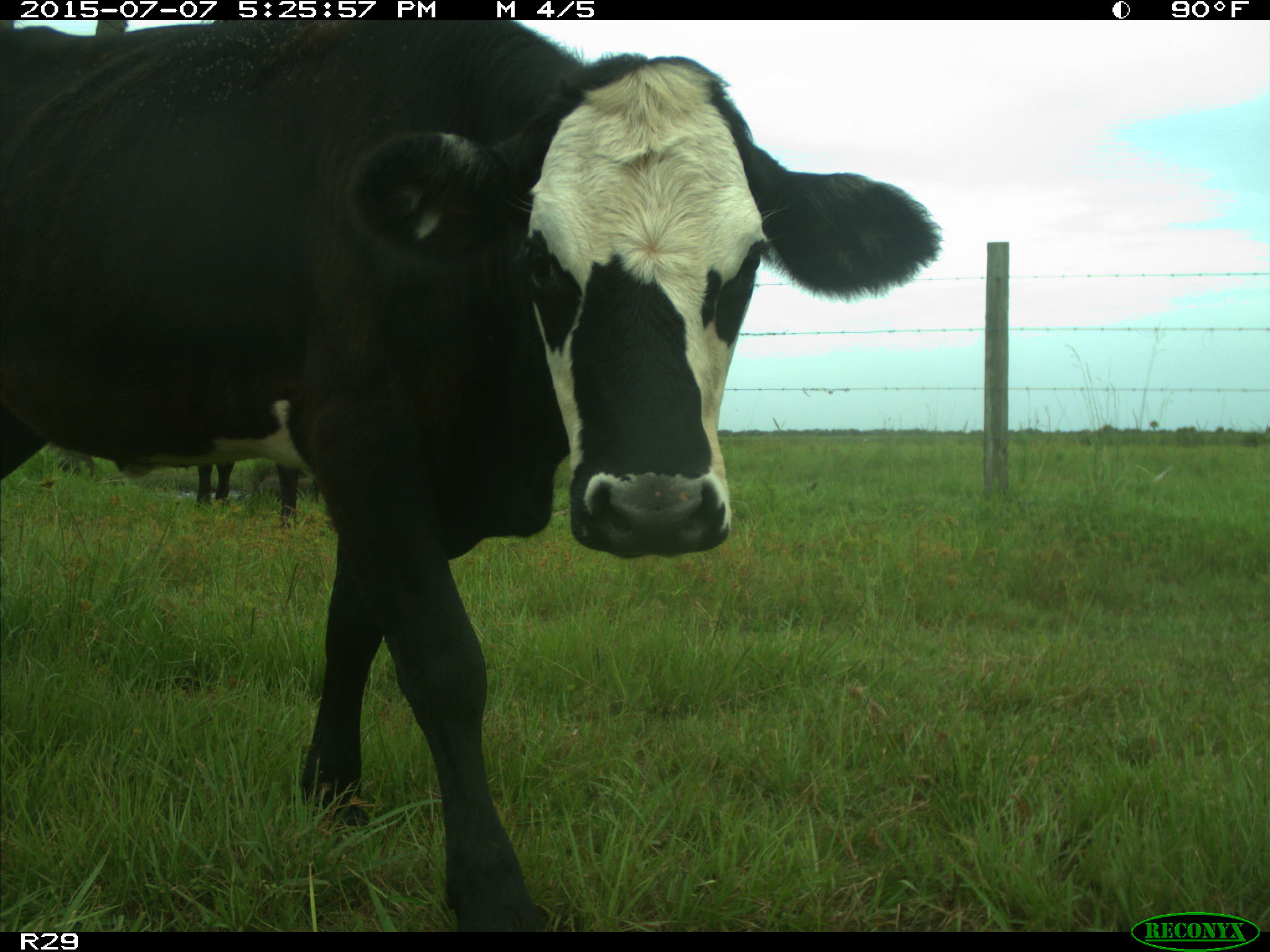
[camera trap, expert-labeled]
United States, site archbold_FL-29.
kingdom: Animalia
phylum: Chordata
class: Mammalia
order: Artiodactyla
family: Bovidae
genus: Bos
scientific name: Bos taurus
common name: domestic cow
Bos taurus (domestic cow).